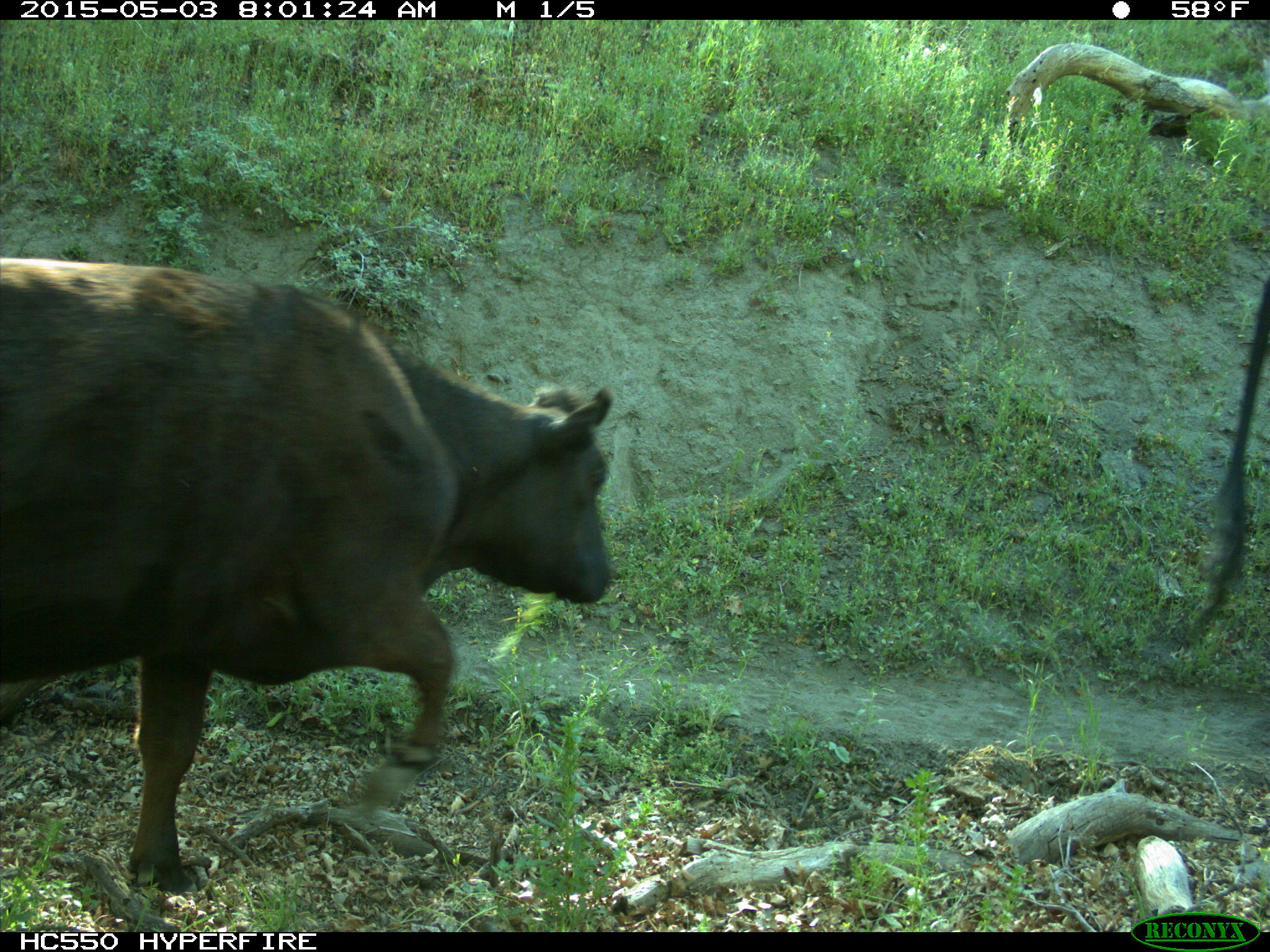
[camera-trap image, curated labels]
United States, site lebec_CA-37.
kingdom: Animalia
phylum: Chordata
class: Mammalia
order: Artiodactyla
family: Bovidae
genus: Bos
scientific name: Bos taurus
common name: domestic cow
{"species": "Bos taurus (domestic cow)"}